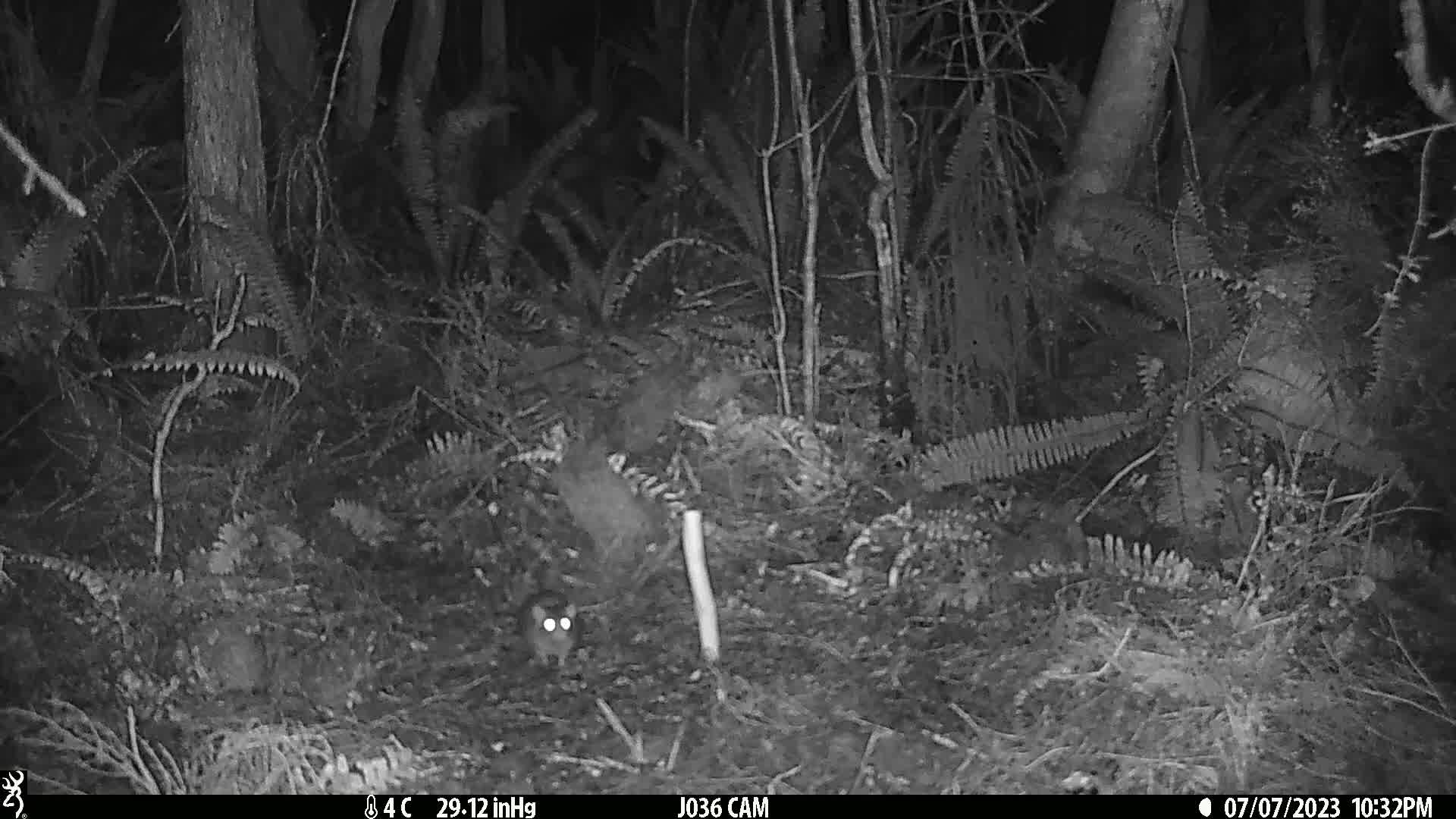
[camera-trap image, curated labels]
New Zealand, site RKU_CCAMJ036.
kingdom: Animalia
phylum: Chordata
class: Mammalia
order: Rodentia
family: Muridae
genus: Rattus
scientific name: Rattus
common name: rat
Rat (Rattus).